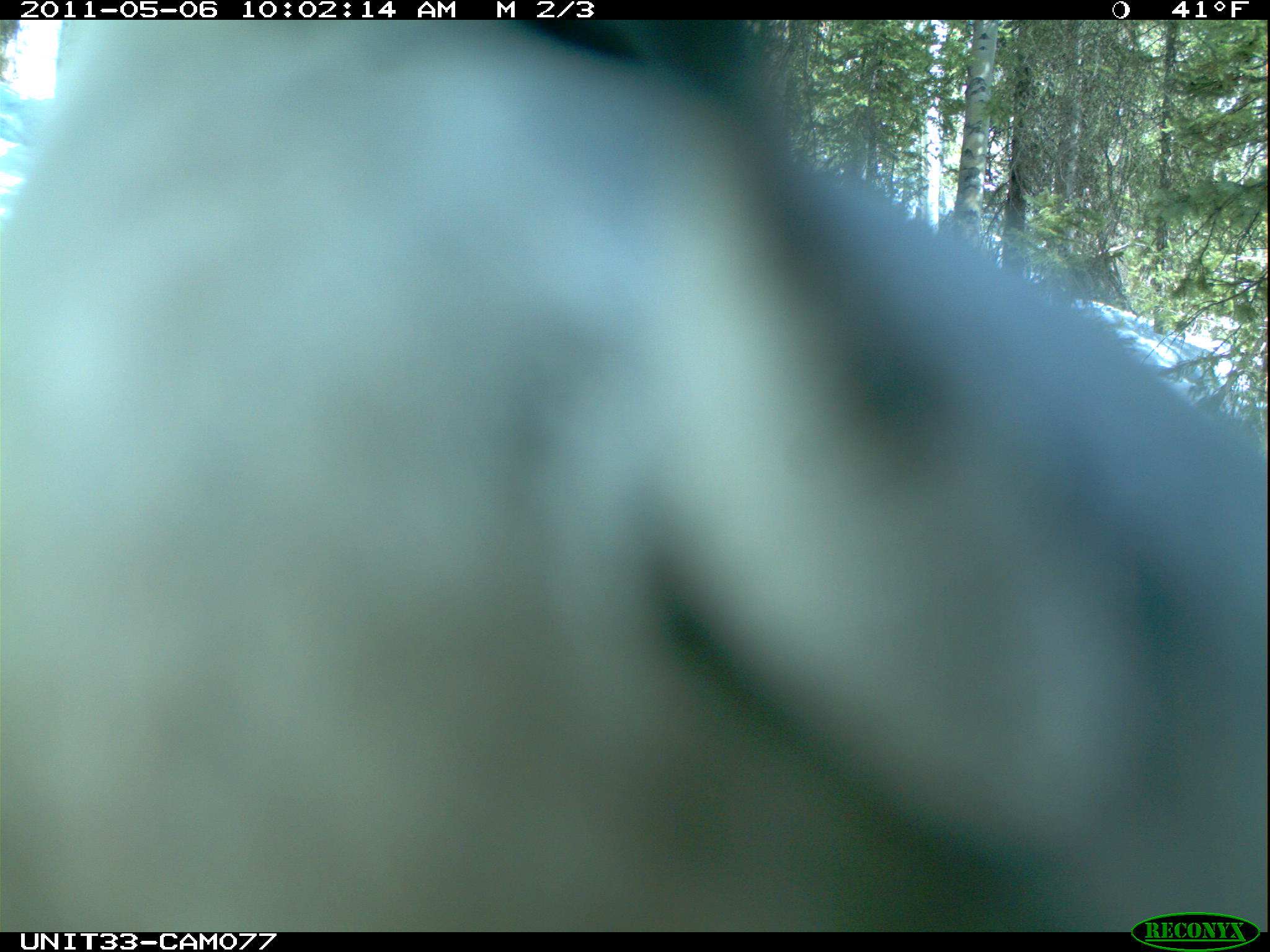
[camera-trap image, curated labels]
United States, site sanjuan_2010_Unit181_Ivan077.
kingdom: Animalia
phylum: Chordata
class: Aves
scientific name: Aves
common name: birds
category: unidentified bird